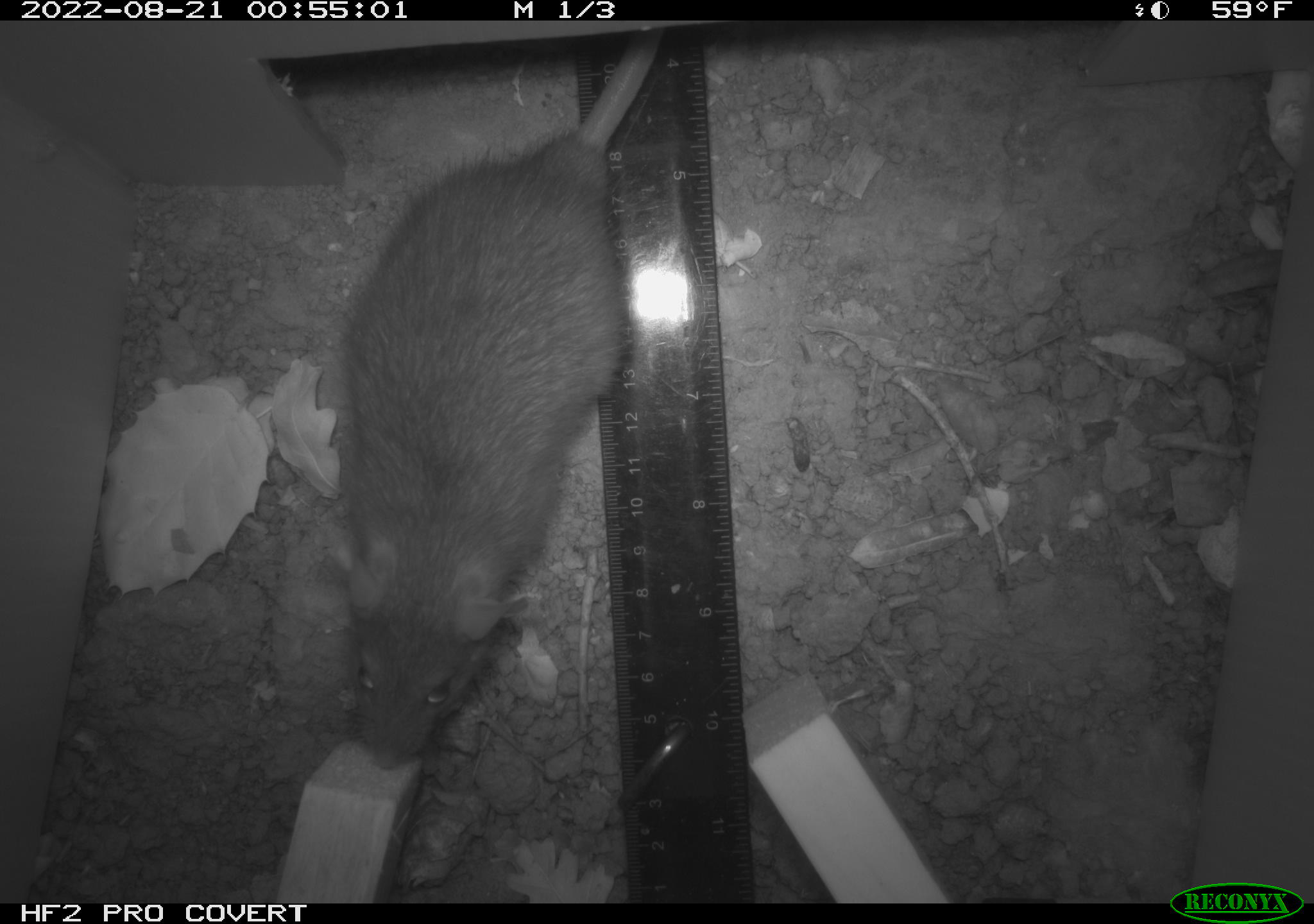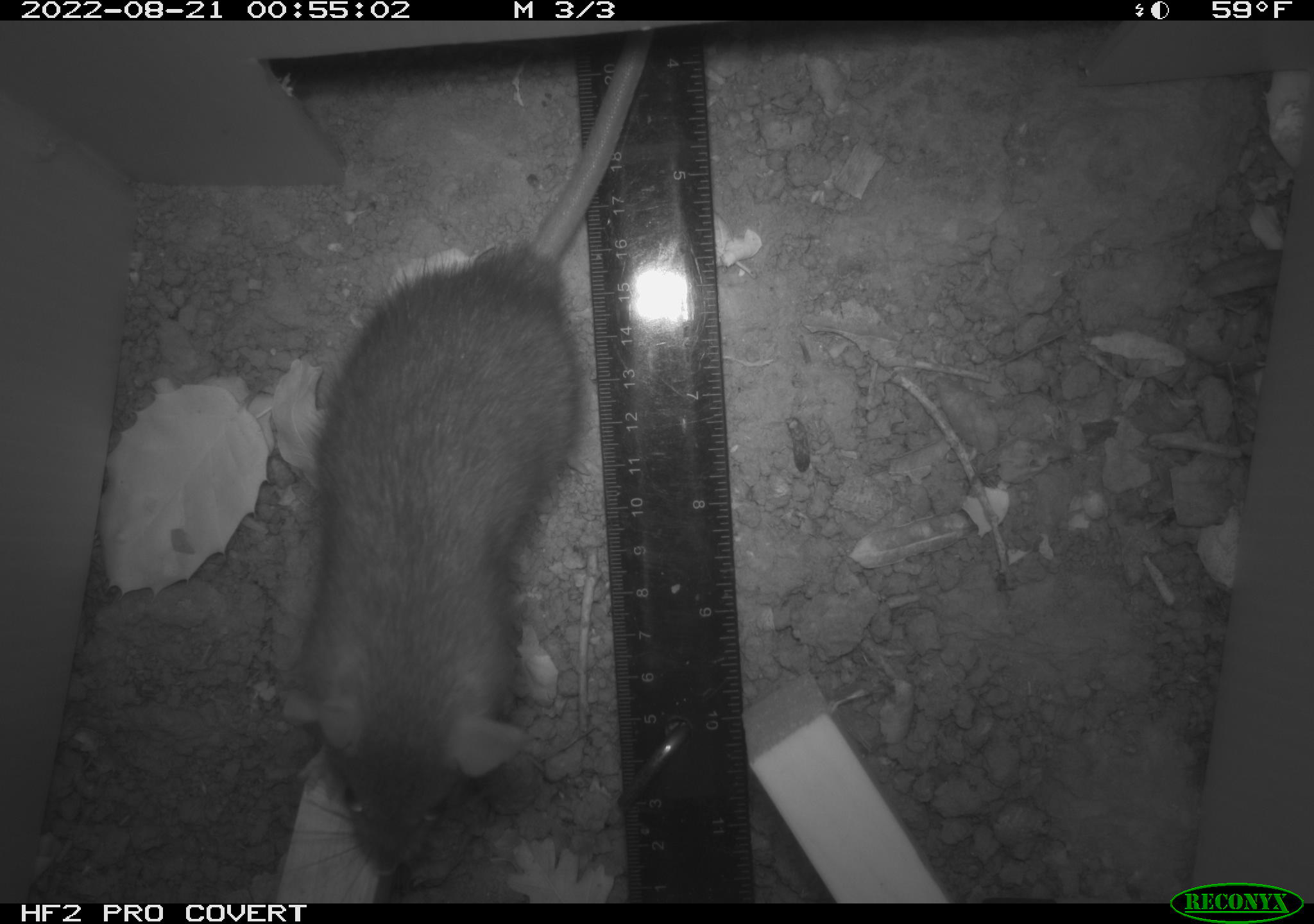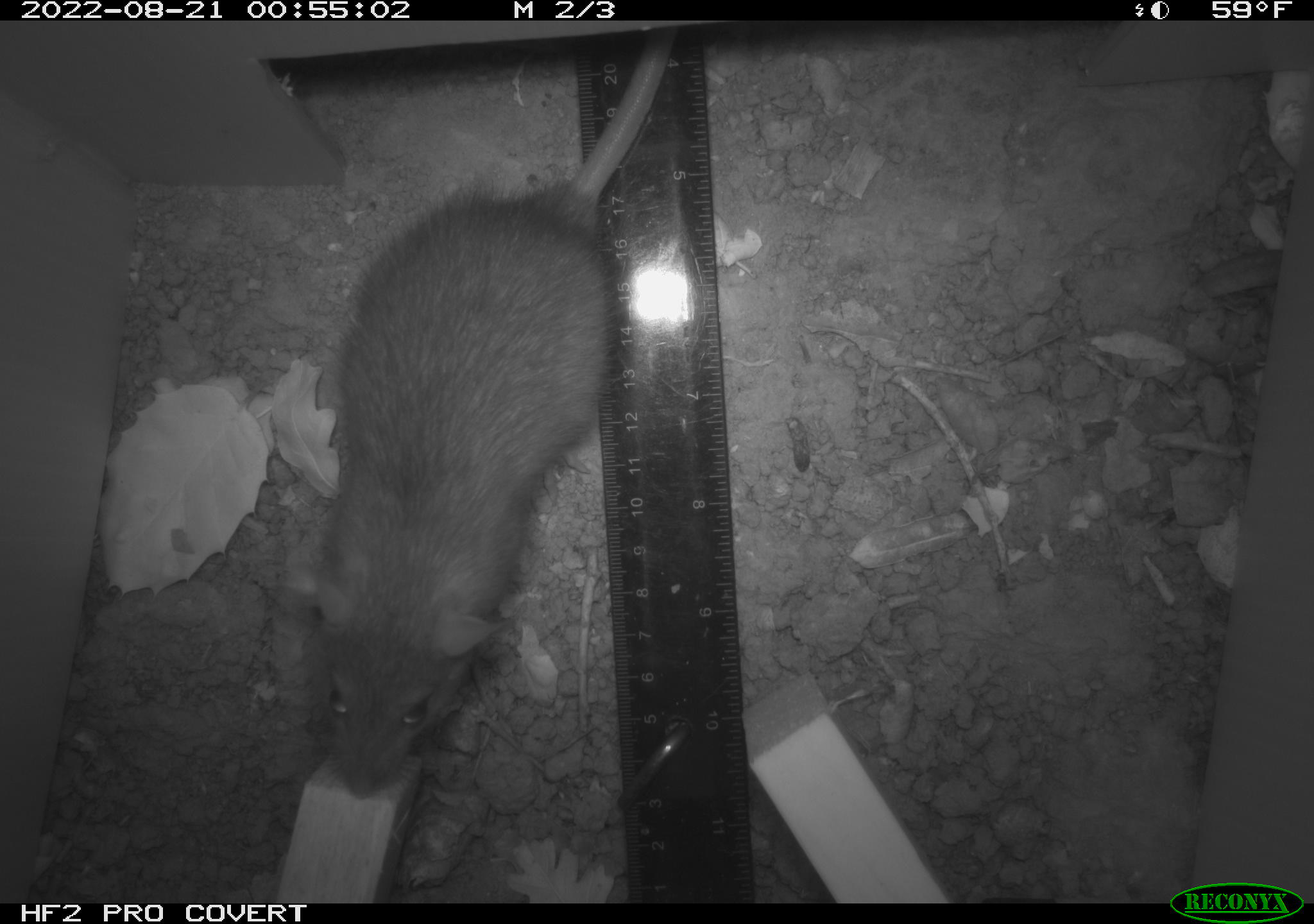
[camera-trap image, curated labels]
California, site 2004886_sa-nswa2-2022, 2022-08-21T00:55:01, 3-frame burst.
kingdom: Animalia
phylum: Chordata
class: Mammalia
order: Rodentia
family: Muridae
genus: Rattus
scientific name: Rattus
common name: rat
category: rattus species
Rattus species (rat) (Rattus).